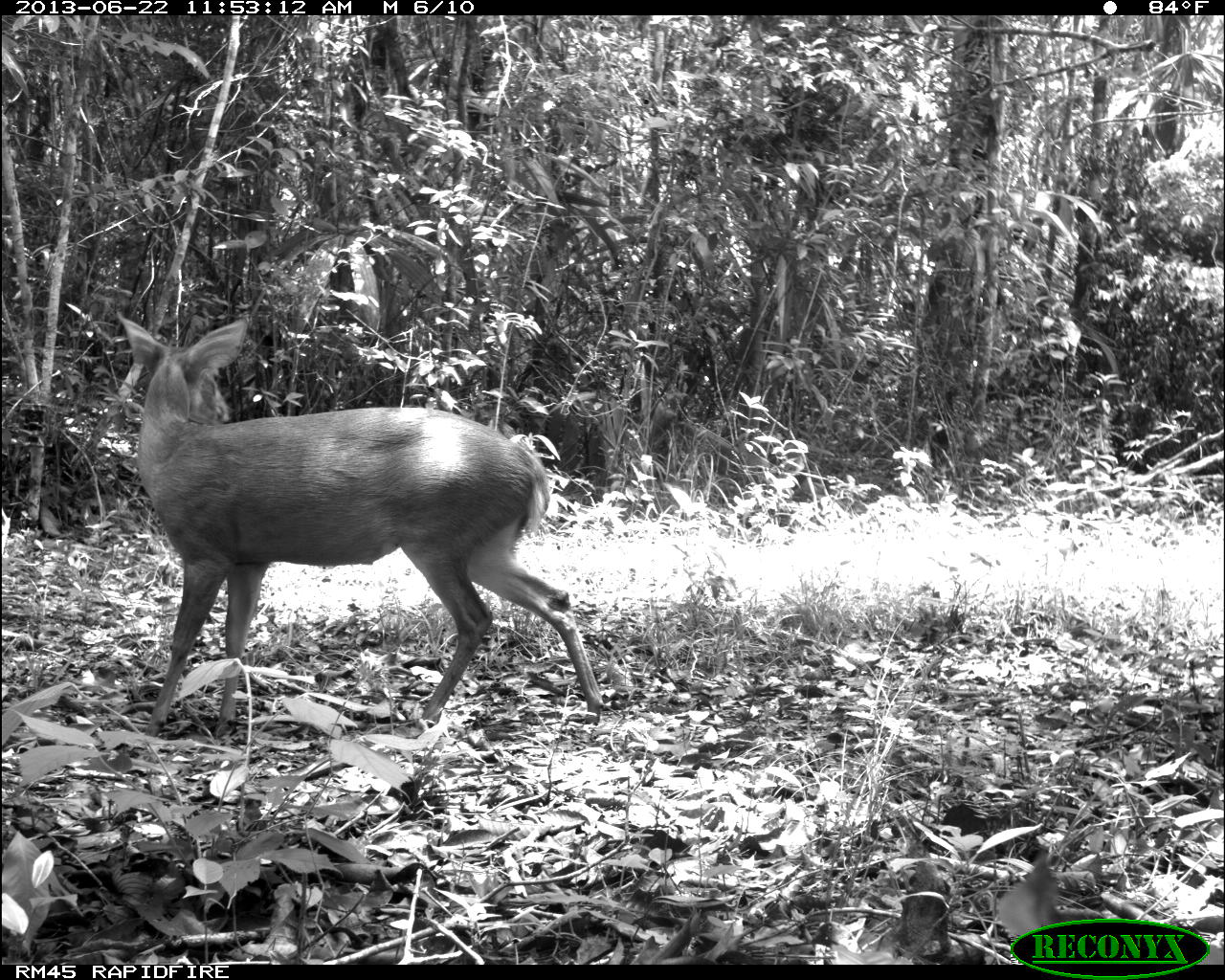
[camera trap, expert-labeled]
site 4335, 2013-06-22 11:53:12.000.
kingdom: Animalia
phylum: Chordata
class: Mammalia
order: Artiodactyla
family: Cervidae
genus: Odocoileus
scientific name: Odocoileus virginianus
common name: white-tailed deer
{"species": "Odocoileus virginianus (white-tailed deer)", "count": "1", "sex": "female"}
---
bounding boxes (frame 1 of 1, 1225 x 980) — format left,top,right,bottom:
odocoileus virginianus: 121,311,603,735